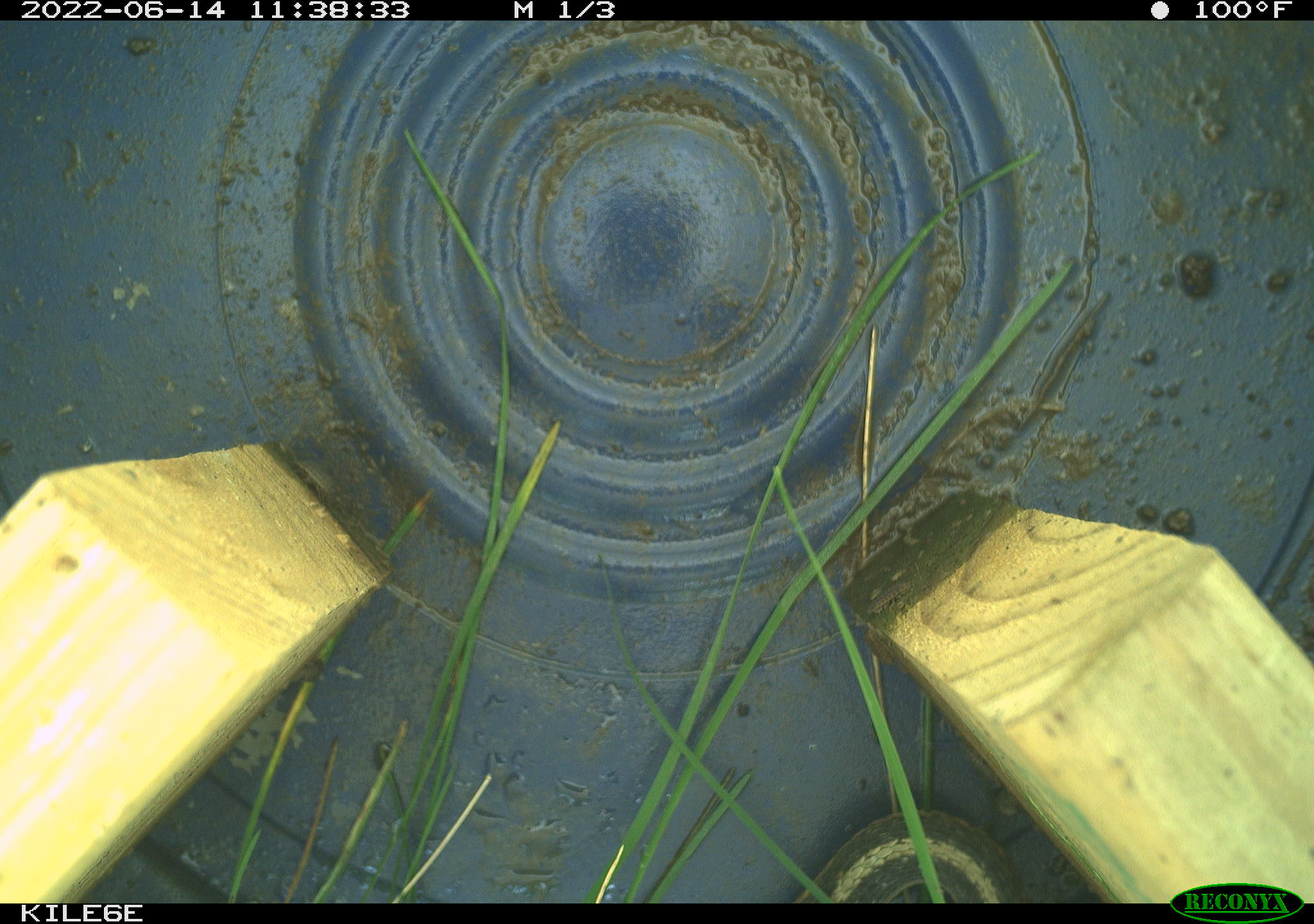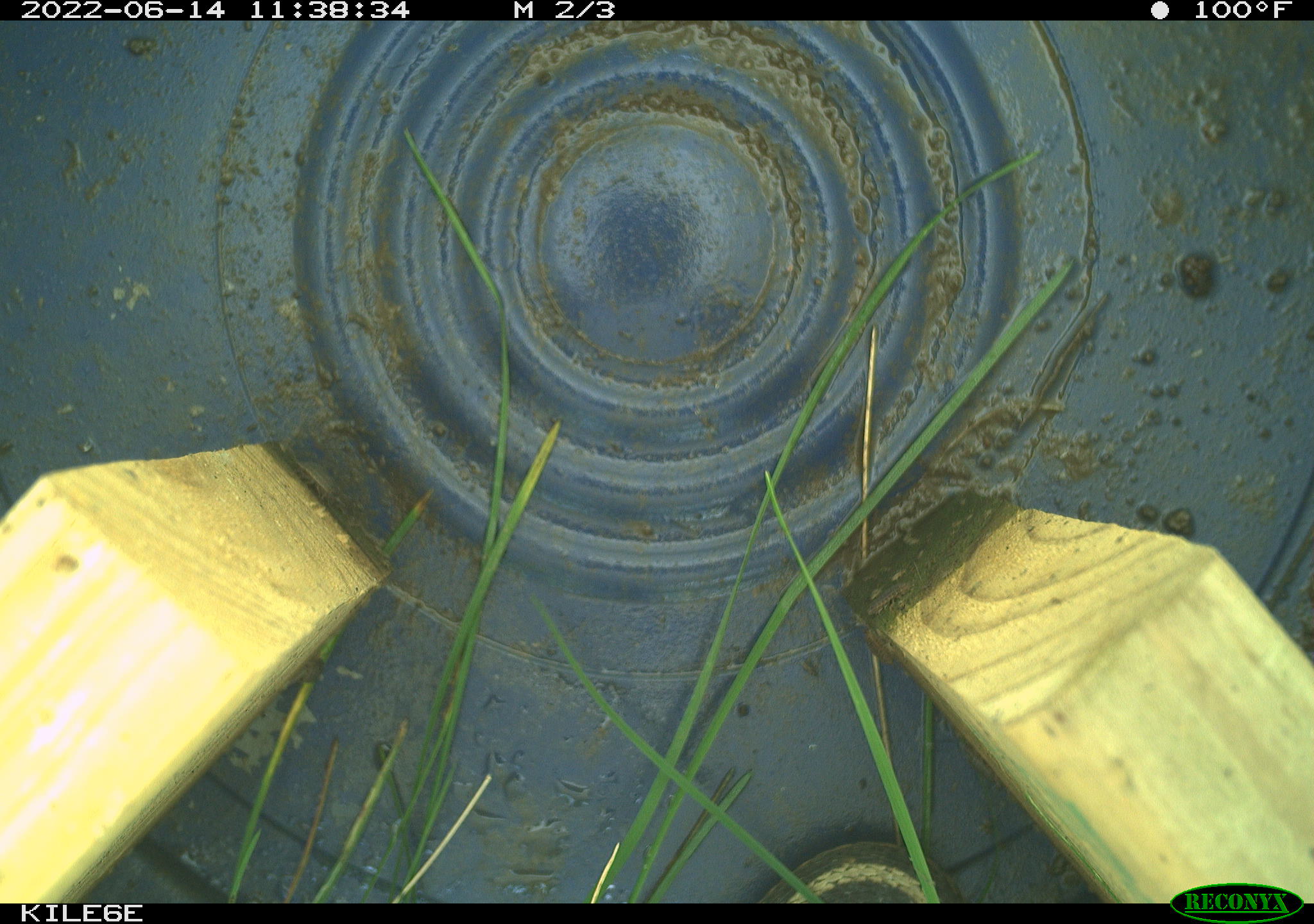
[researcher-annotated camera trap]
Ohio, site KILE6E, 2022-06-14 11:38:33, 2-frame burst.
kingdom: Animalia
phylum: Chordata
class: Reptilia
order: Squamata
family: Colubridae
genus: Thamnophis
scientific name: Thamnophis sirtalis sirtalis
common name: eastern gartersnake